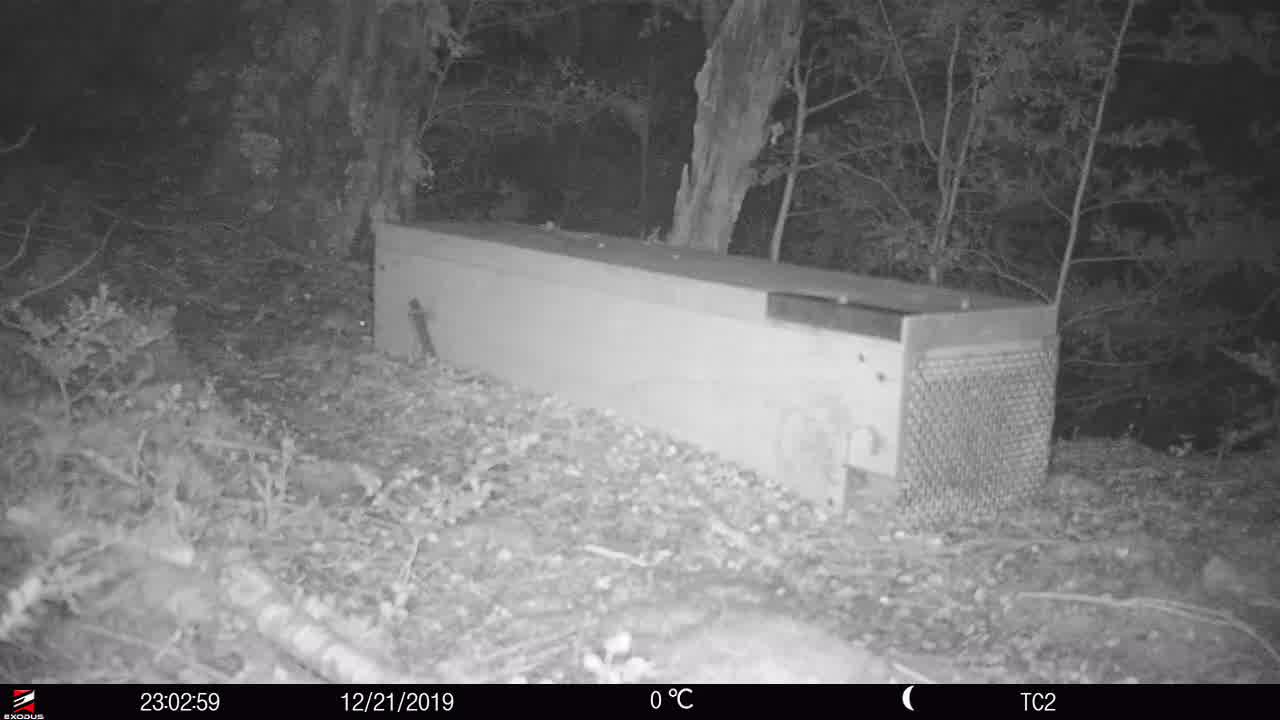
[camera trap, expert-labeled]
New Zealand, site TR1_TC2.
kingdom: Animalia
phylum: Chordata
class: Mammalia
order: Rodentia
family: Muridae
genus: Mus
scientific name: Mus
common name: mouse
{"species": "mouse (Mus)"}